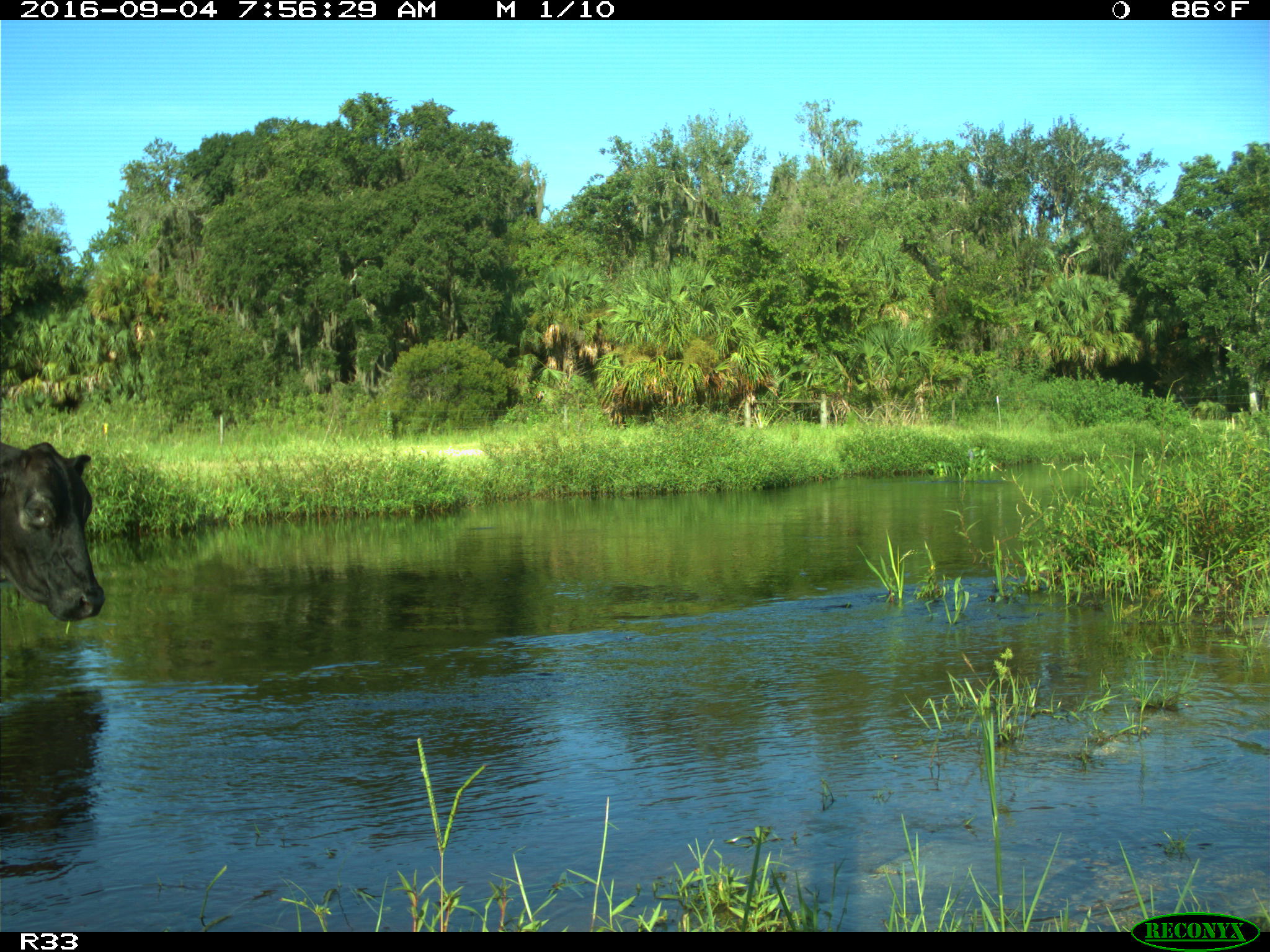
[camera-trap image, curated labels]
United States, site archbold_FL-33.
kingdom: Animalia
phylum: Chordata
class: Mammalia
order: Artiodactyla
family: Bovidae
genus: Bos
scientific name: Bos taurus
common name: domestic cow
Bos taurus (domestic cow).